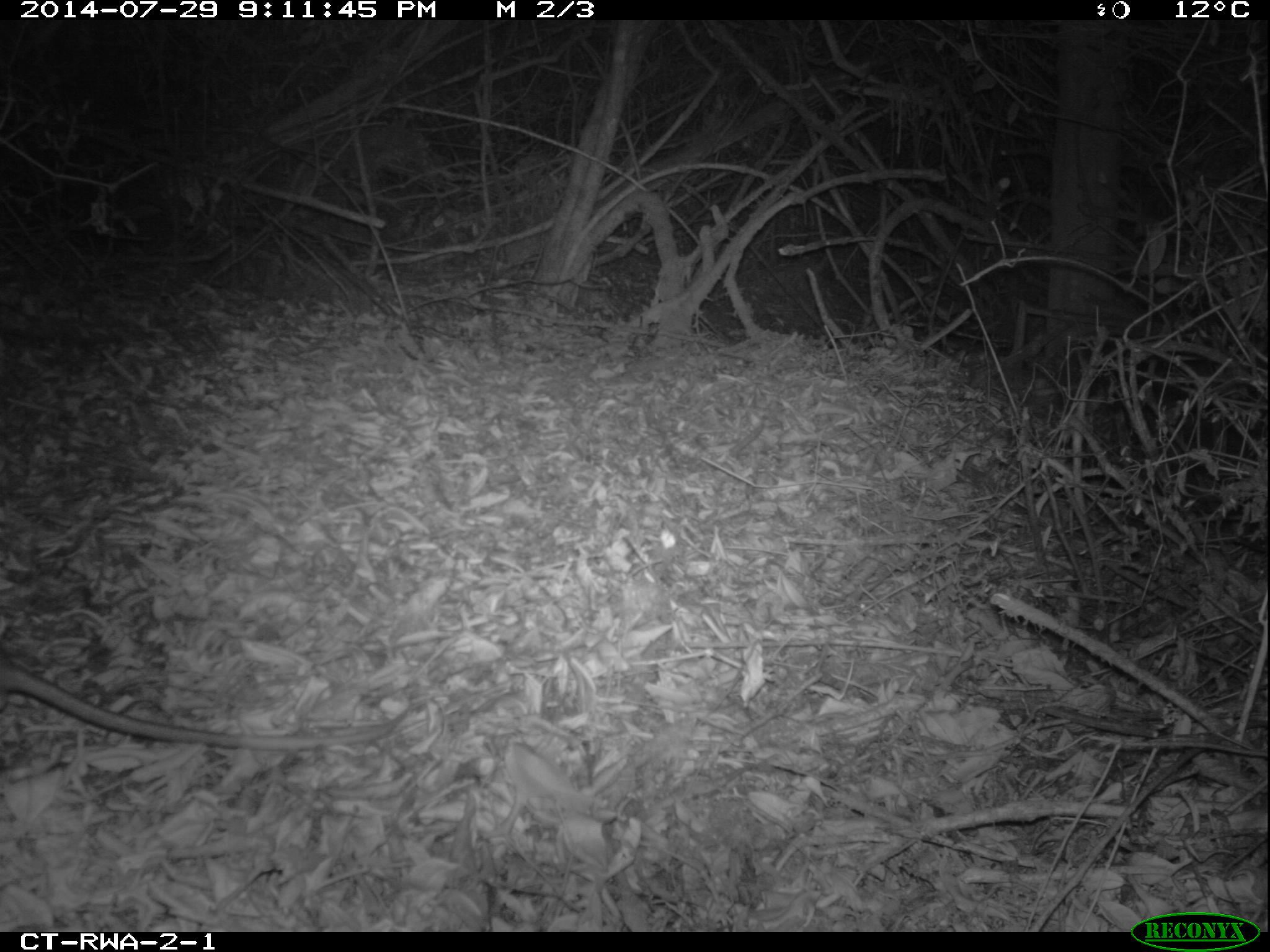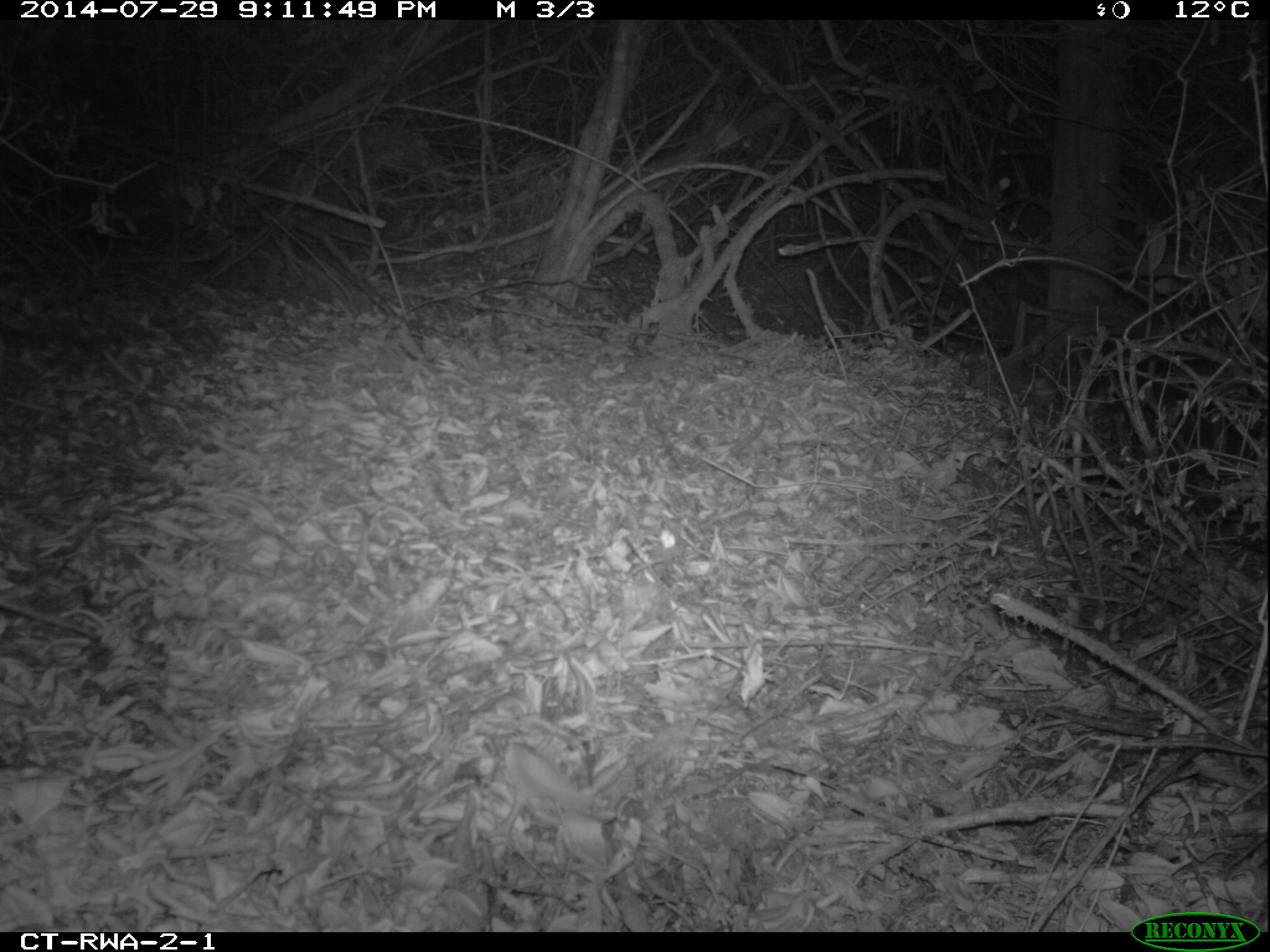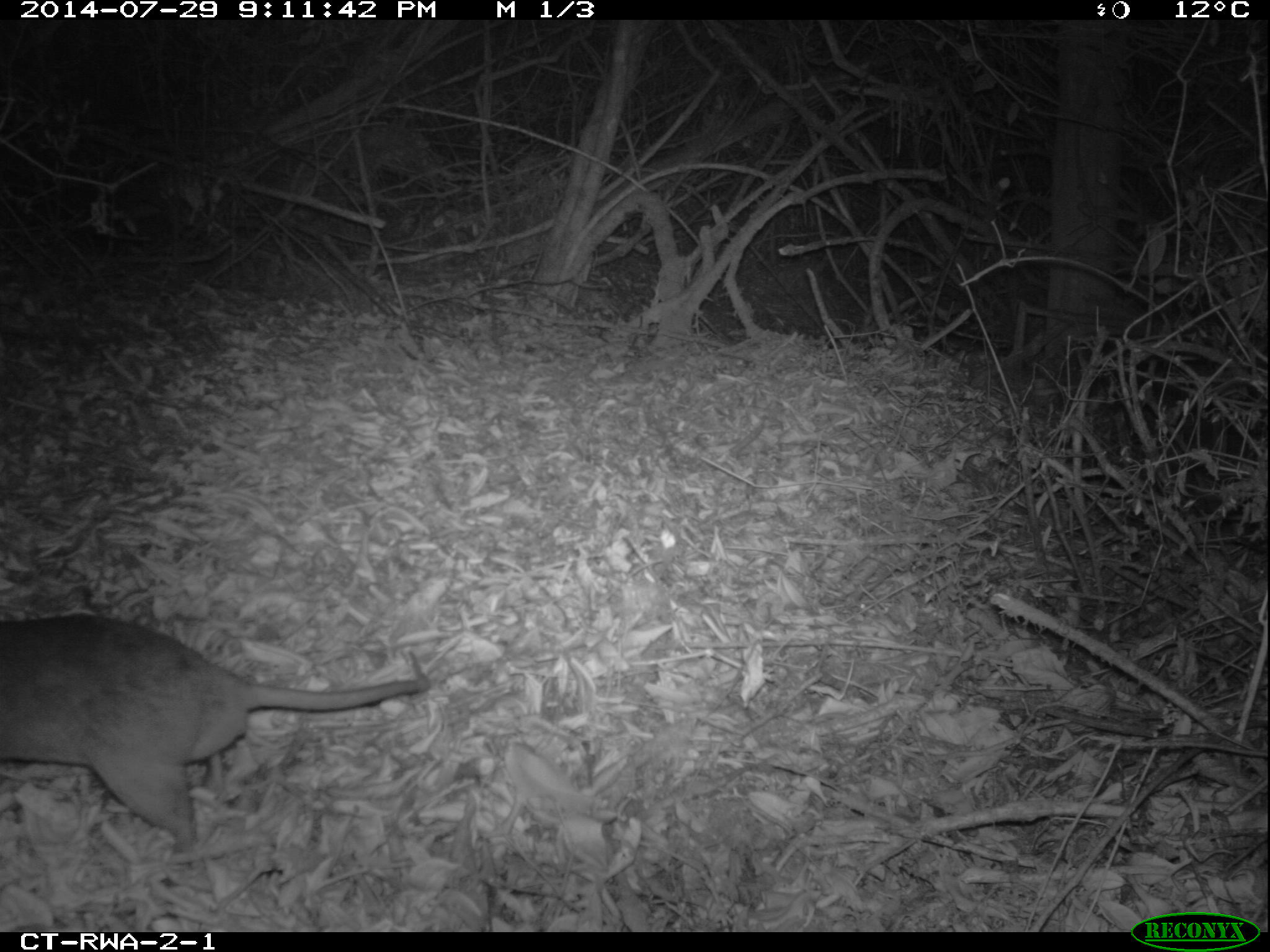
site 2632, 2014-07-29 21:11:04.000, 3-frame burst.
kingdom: Animalia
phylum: Chordata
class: Mammalia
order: Rodentia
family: Nesomyidae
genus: Cricetomys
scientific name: Cricetomys gambianus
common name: african giant pouched rat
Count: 1.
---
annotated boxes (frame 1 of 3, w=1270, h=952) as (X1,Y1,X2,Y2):
cricetomys gambianus: (0,647,410,748)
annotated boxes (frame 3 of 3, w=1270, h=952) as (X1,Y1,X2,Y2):
cricetomys gambianus: (0,611,429,853)